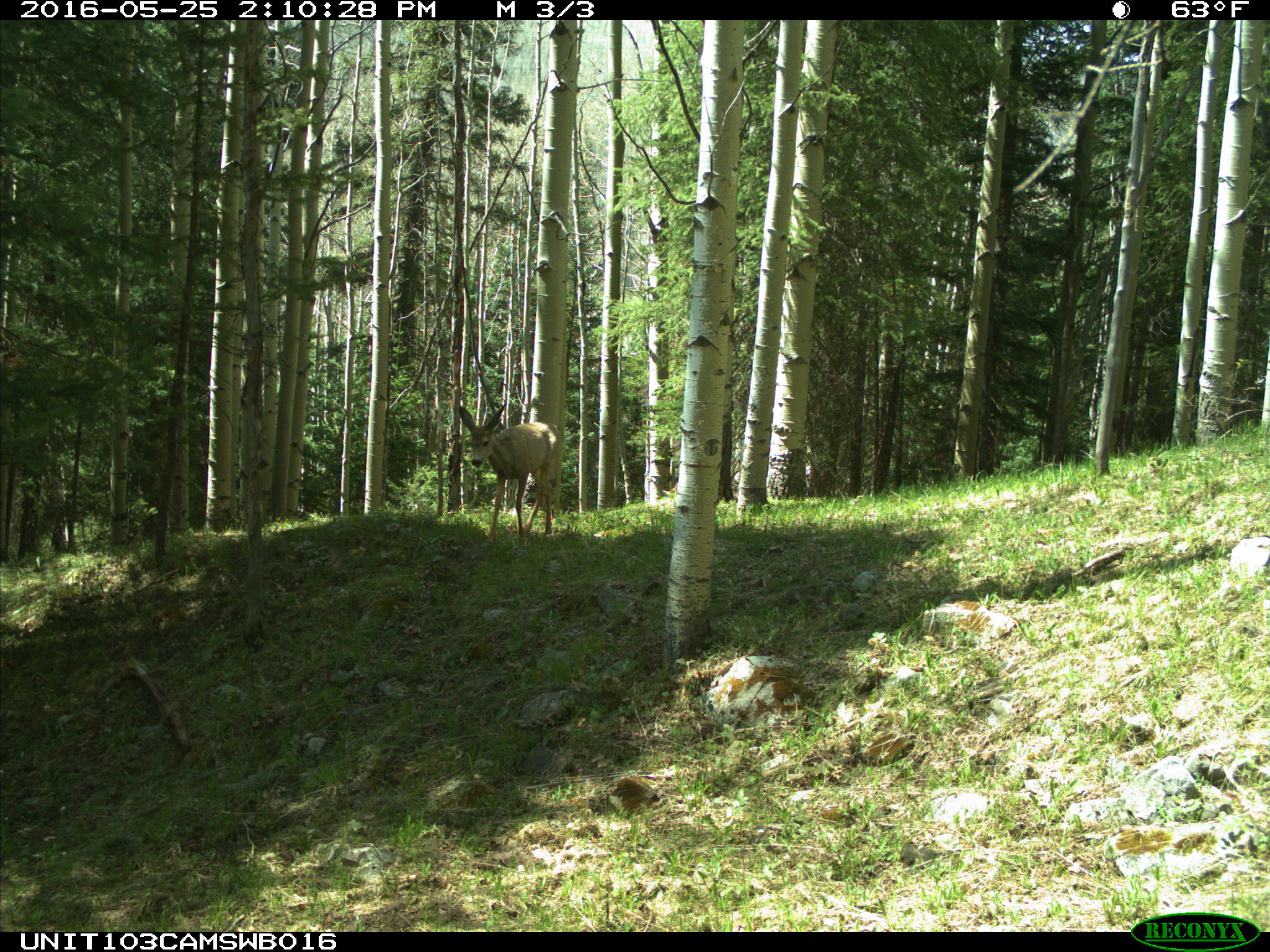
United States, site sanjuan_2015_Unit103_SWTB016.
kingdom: Animalia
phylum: Chordata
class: Mammalia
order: Artiodactyla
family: Cervidae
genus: Odocoileus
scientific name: Odocoileus hemionus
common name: mule deer